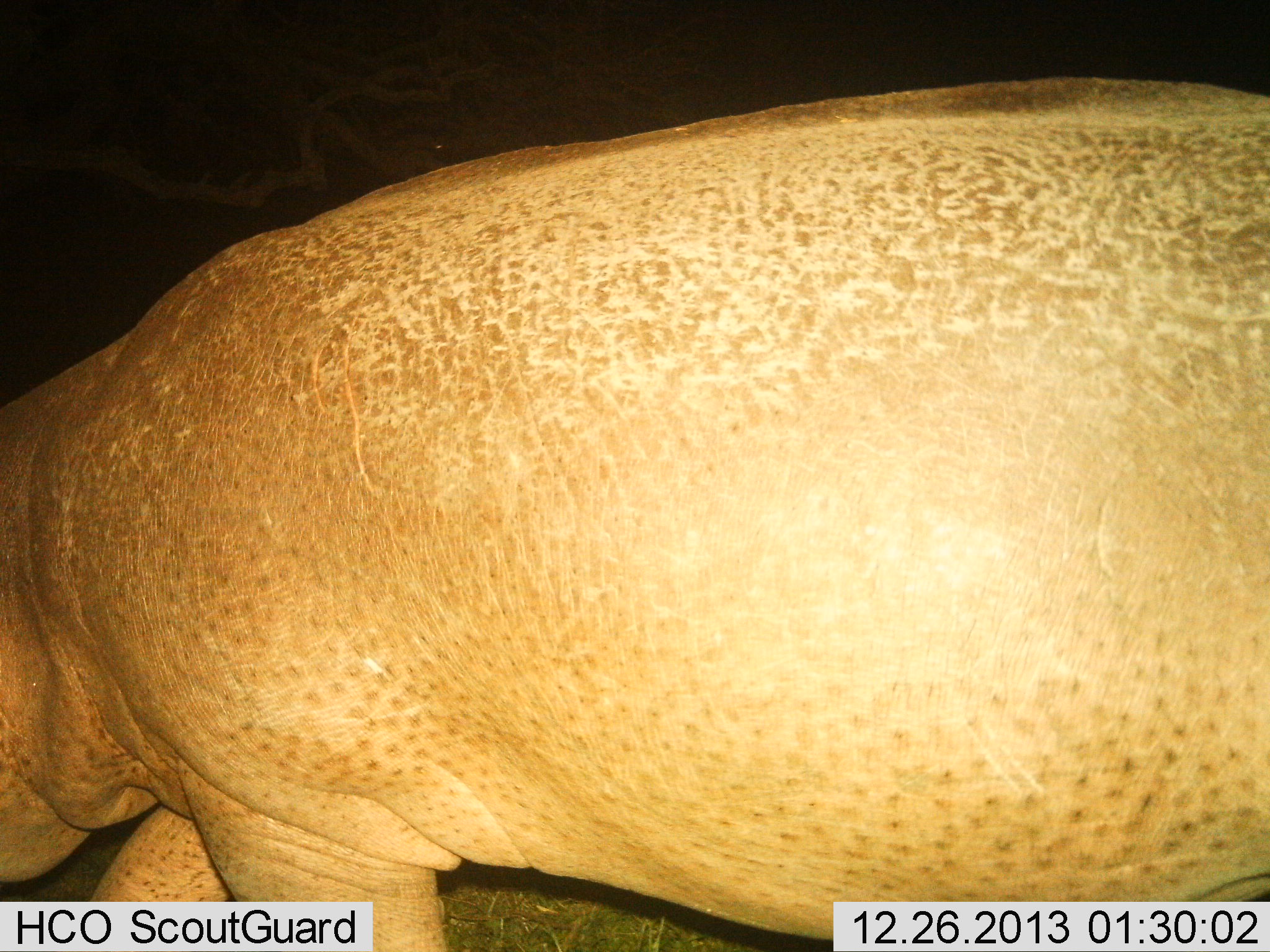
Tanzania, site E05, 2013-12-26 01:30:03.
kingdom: Animalia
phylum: Chordata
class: Mammalia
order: Artiodactyla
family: Hippopotamidae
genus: Hippopotamus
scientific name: Hippopotamus amphibius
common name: hippopotamus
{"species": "hippopotamus (Hippopotamus amphibius)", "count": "1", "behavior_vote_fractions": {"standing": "30%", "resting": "0%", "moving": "70%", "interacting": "0%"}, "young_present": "0%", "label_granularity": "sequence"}